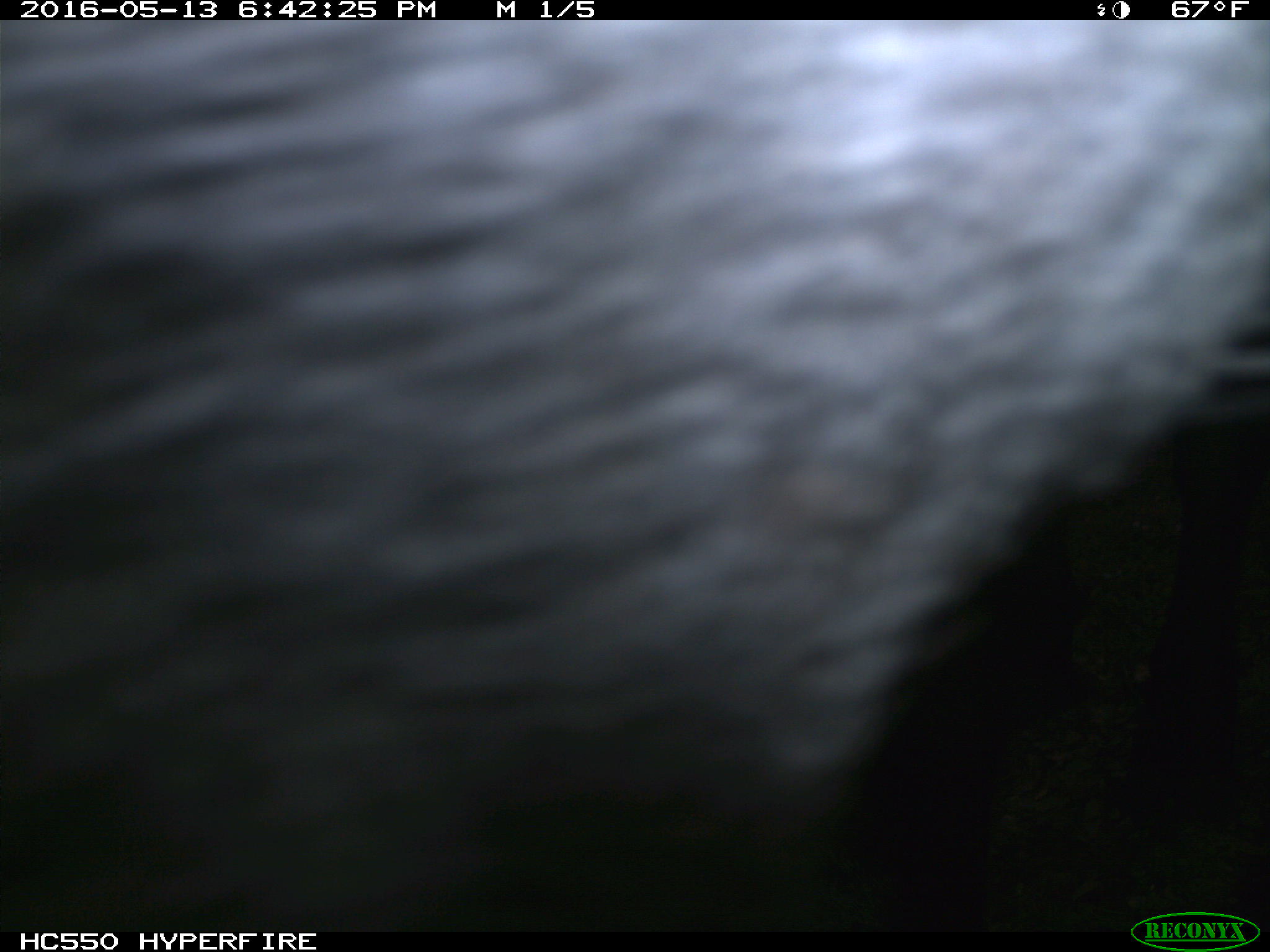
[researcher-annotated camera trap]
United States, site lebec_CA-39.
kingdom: Animalia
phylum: Chordata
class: Mammalia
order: Artiodactyla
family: Bovidae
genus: Bos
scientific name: Bos taurus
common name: domestic cow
Bos taurus (domestic cow).